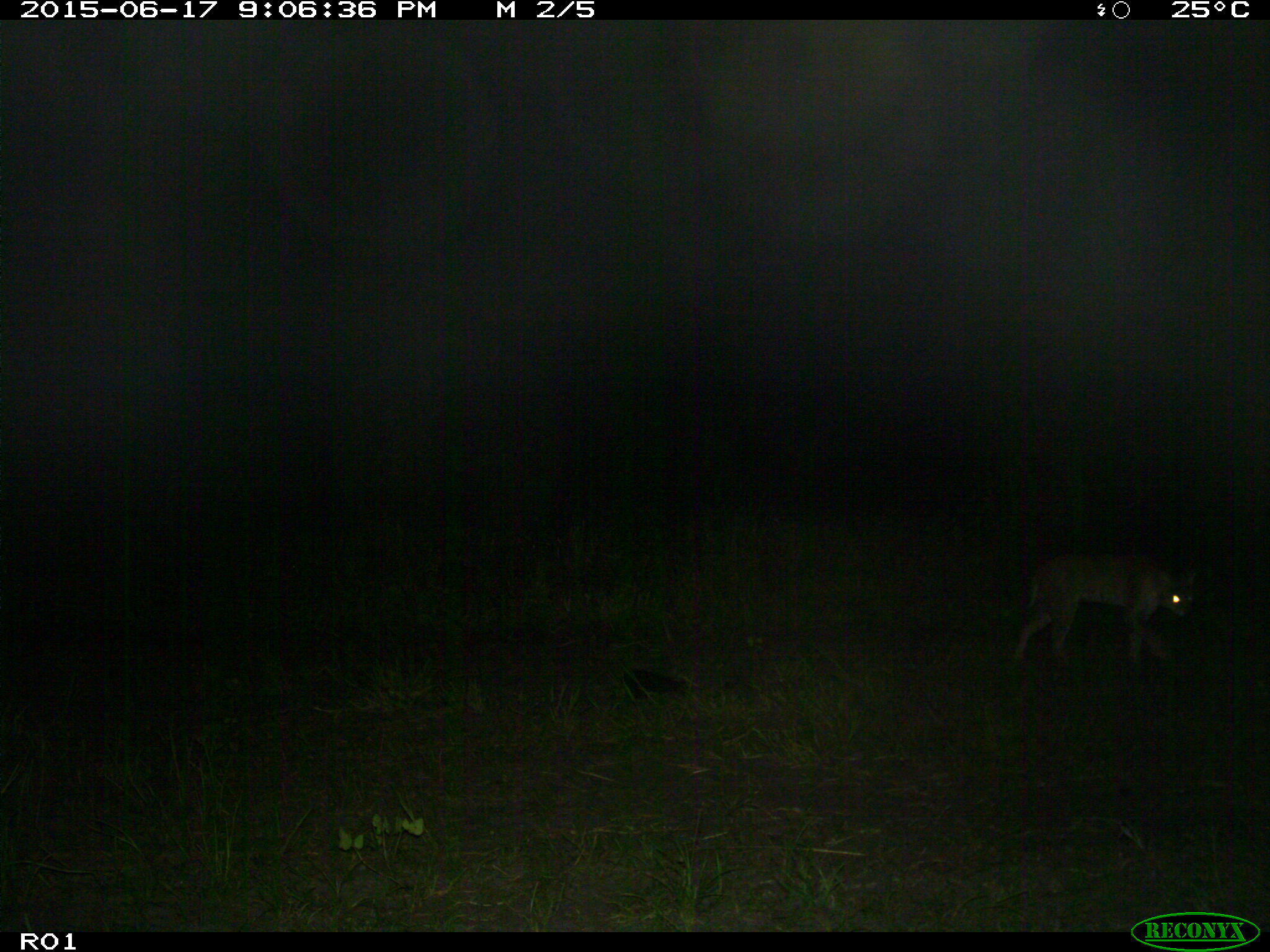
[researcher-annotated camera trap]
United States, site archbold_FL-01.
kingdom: Animalia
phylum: Chordata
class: Mammalia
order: Carnivora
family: Felidae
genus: Lynx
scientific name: Lynx rufus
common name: bobcat